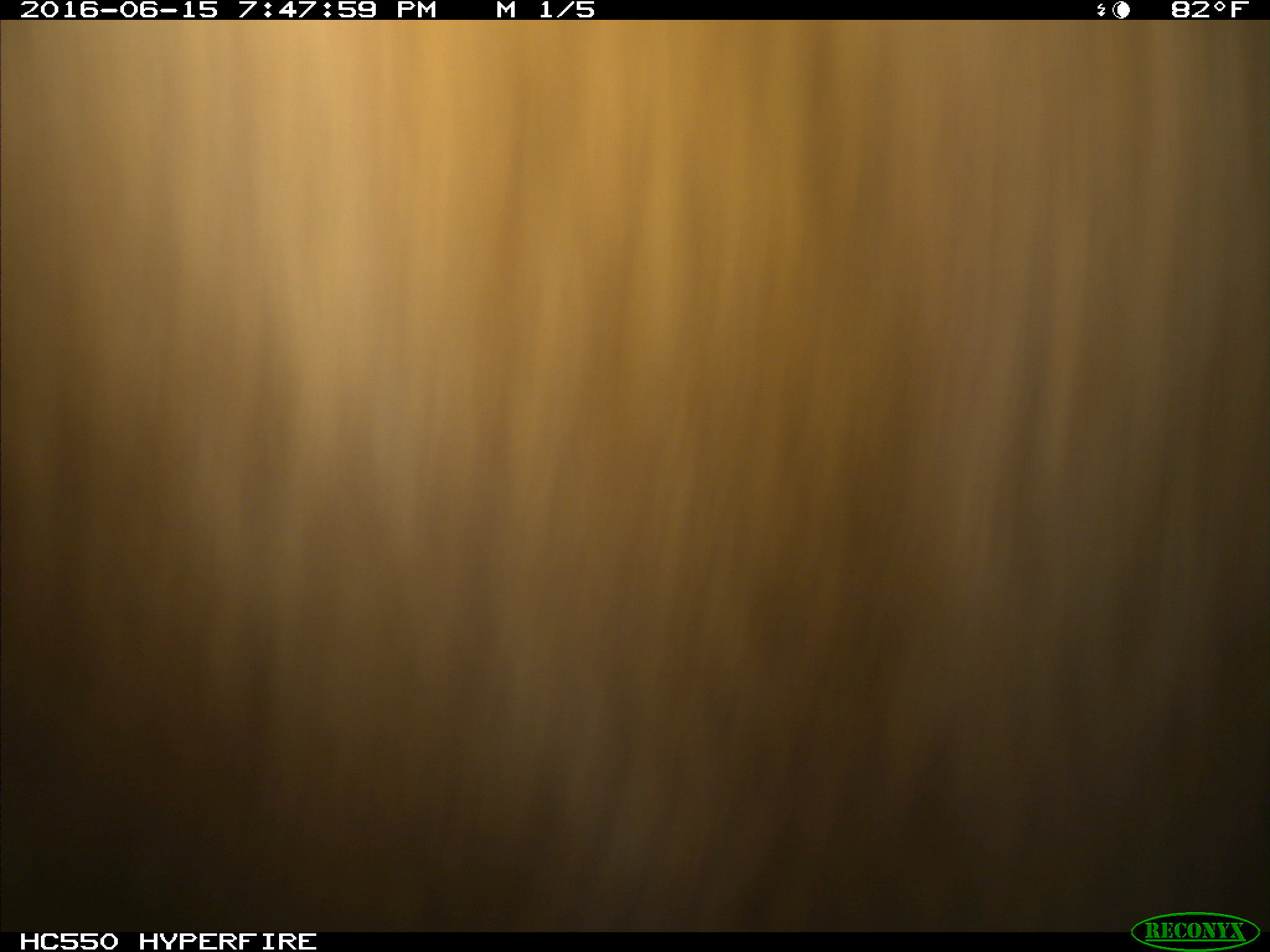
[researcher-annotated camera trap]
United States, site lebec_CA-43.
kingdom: Animalia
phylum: Chordata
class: Mammalia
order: Artiodactyla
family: Bovidae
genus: Bos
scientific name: Bos taurus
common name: domestic cow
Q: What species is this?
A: Bos taurus (domestic cow).